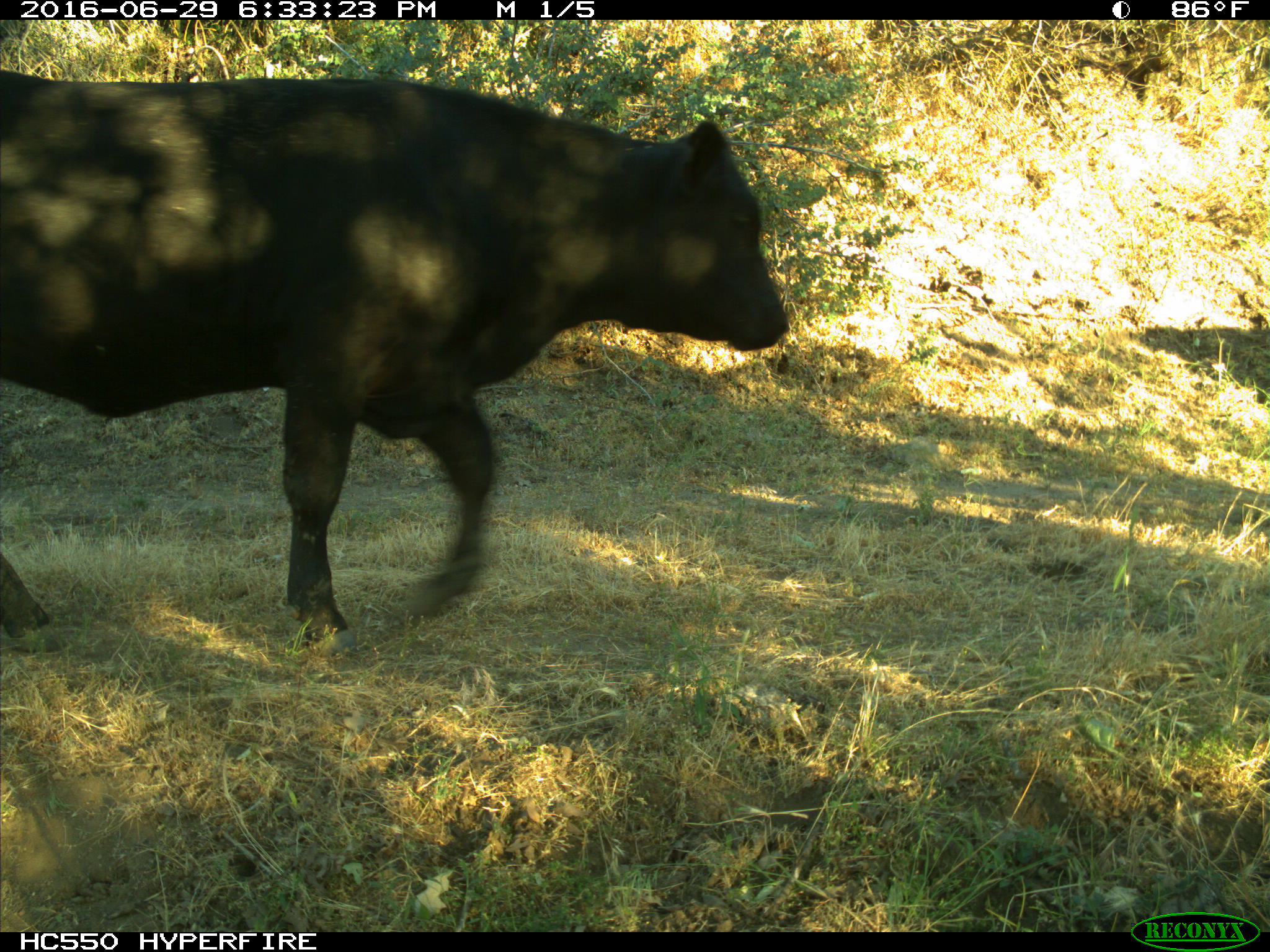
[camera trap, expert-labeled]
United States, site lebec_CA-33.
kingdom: Animalia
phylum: Chordata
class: Mammalia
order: Artiodactyla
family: Bovidae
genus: Bos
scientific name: Bos taurus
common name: domestic cow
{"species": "Bos taurus (domestic cow)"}